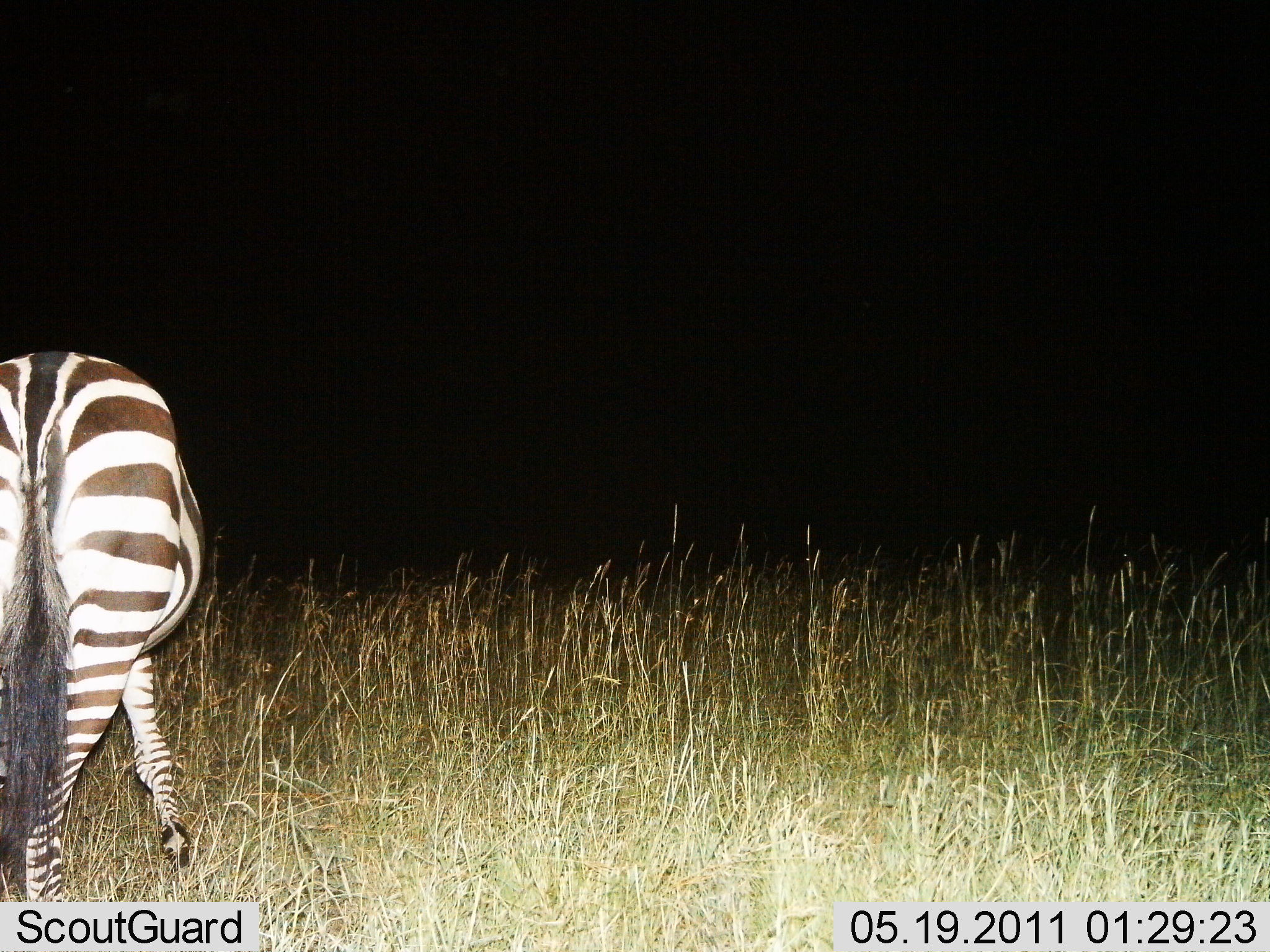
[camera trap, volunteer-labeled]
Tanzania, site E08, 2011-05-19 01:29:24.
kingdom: Animalia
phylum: Chordata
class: Mammalia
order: Perissodactyla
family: Equidae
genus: Equus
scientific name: Equus quagga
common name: plains zebra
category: zebra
Zebra (plains zebra) (Equus quagga), count 1. Behavior (volunteer vote fractions): standing 36%, resting 0%, moving 0%, interacting 0%. Young present (vote fraction): 0%. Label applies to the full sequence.